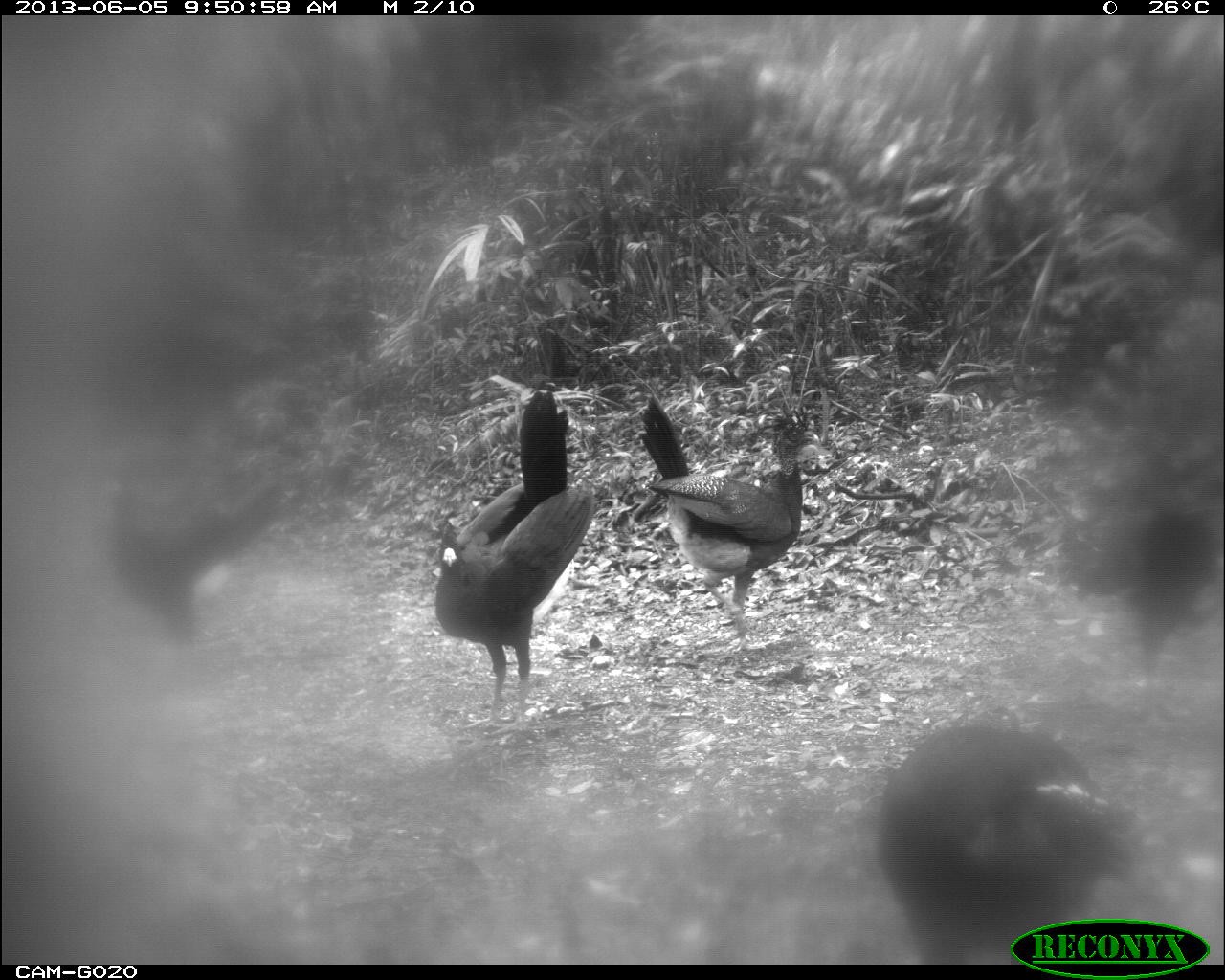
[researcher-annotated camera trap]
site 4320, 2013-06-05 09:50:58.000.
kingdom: Animalia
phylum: Chordata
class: Aves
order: Galliformes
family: Cracidae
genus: Crax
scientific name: Crax rubra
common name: great curassow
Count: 5.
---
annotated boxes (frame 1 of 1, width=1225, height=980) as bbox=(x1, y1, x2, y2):
crax rubra: bbox=(873, 719, 1147, 965); bbox=(428, 387, 599, 737); bbox=(632, 394, 820, 640); bbox=(101, 473, 289, 654); bbox=(1063, 487, 1223, 667)